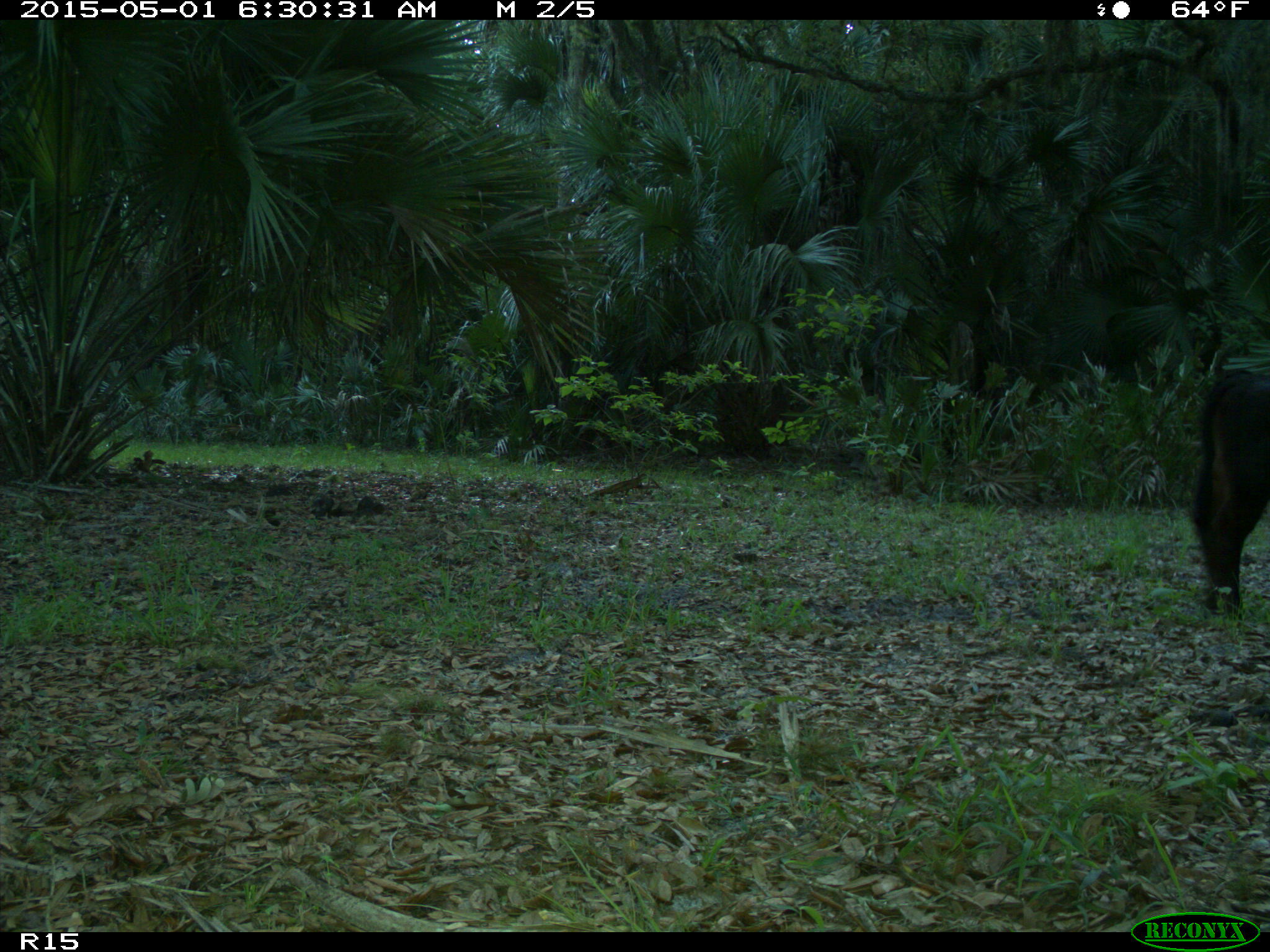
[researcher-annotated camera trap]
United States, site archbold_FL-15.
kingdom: Animalia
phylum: Chordata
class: Mammalia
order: Artiodactyla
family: Bovidae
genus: Bos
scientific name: Bos taurus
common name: domestic cow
Bos taurus (domestic cow).